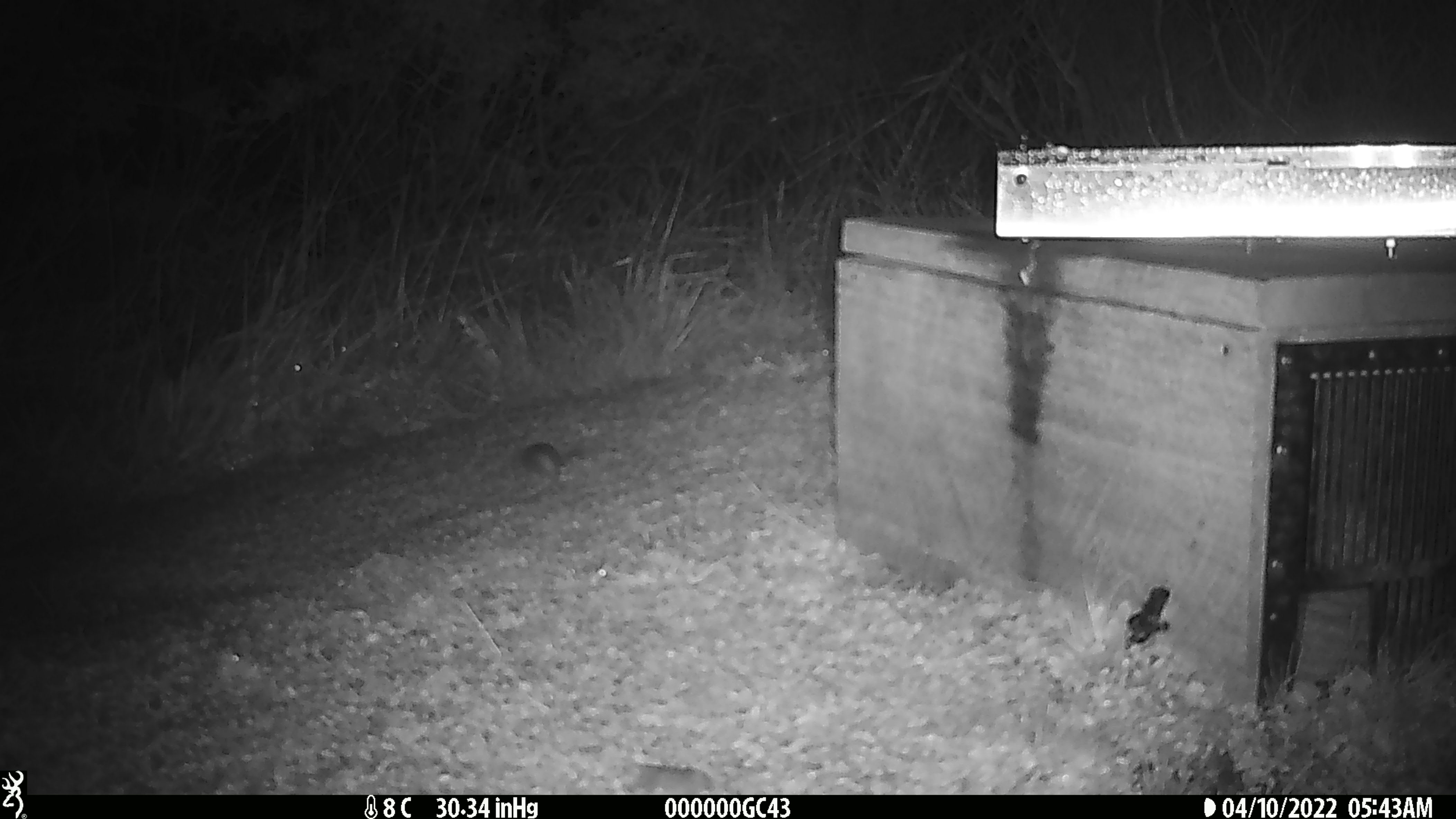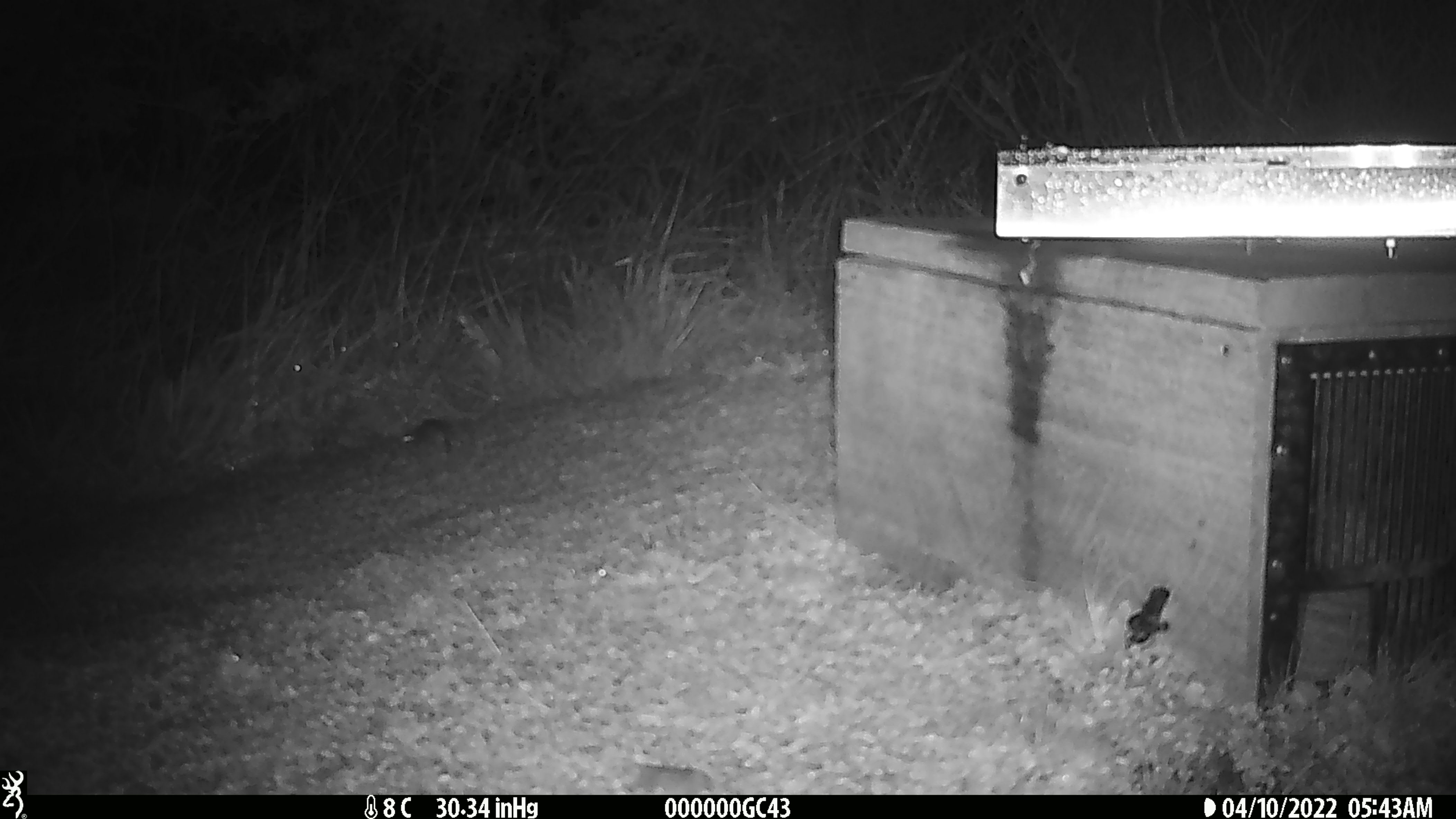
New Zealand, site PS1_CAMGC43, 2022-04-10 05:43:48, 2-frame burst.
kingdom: Animalia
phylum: Chordata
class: Mammalia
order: Rodentia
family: Muridae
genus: Mus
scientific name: Mus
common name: mouse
Mouse (Mus).